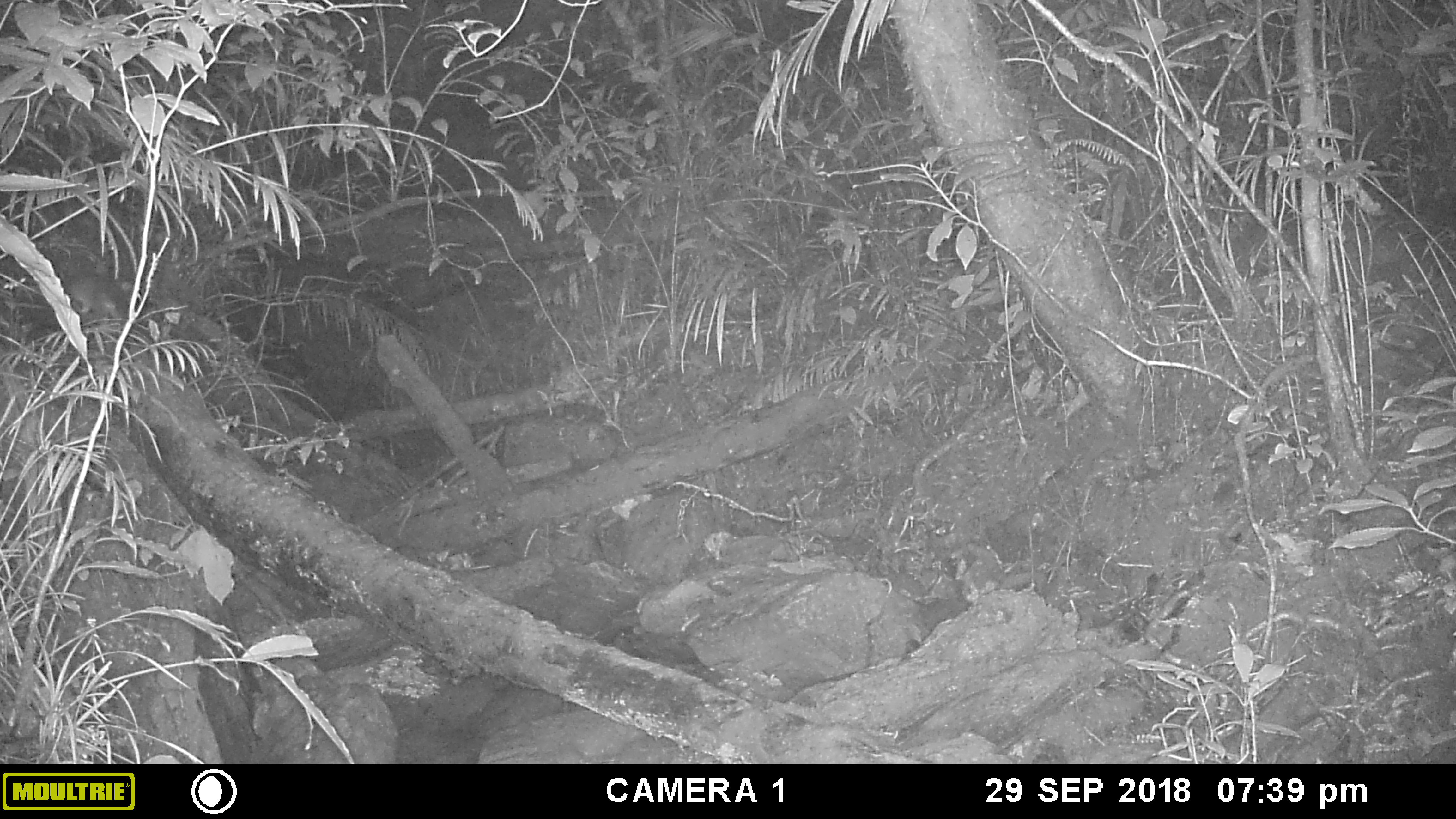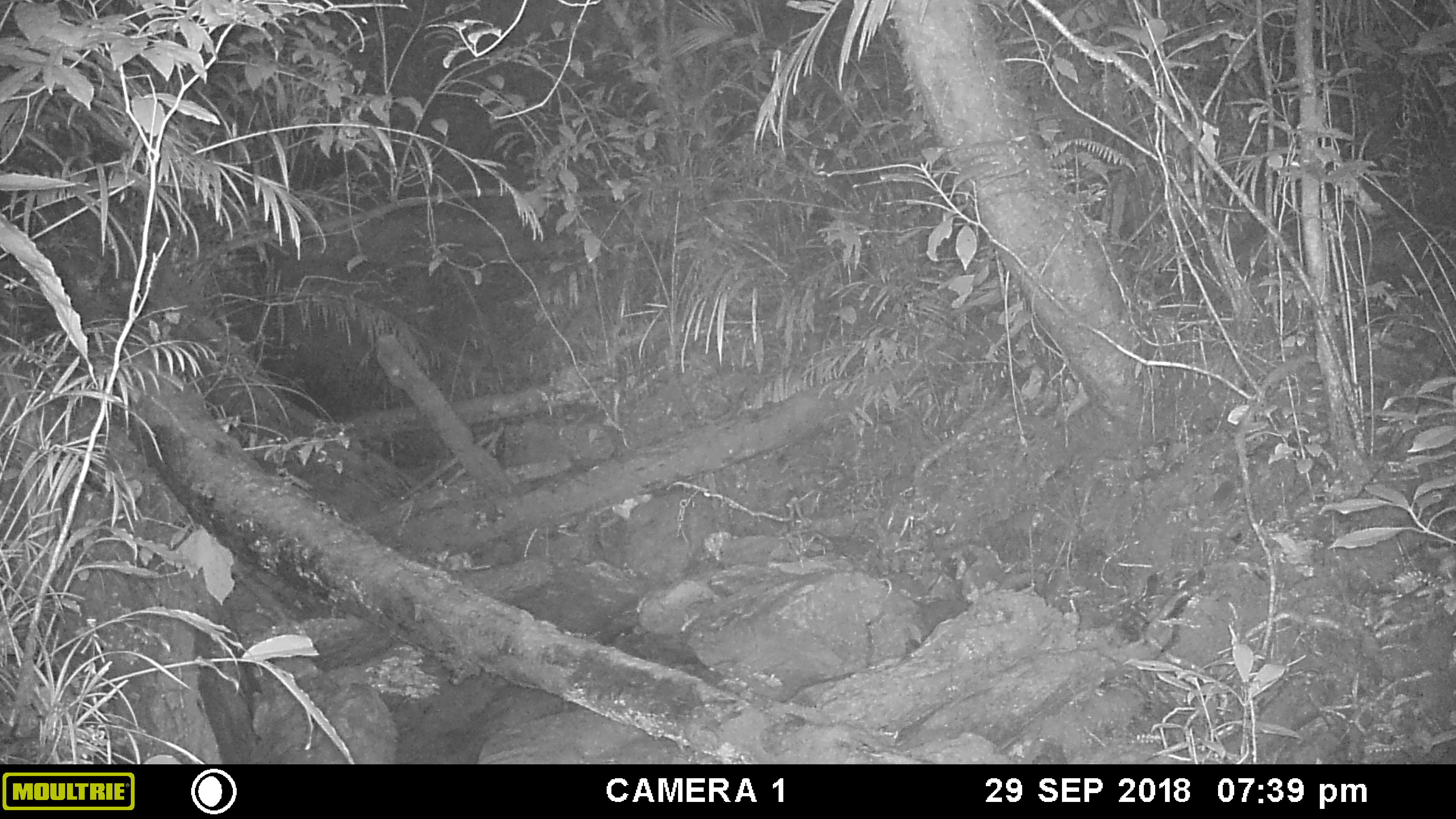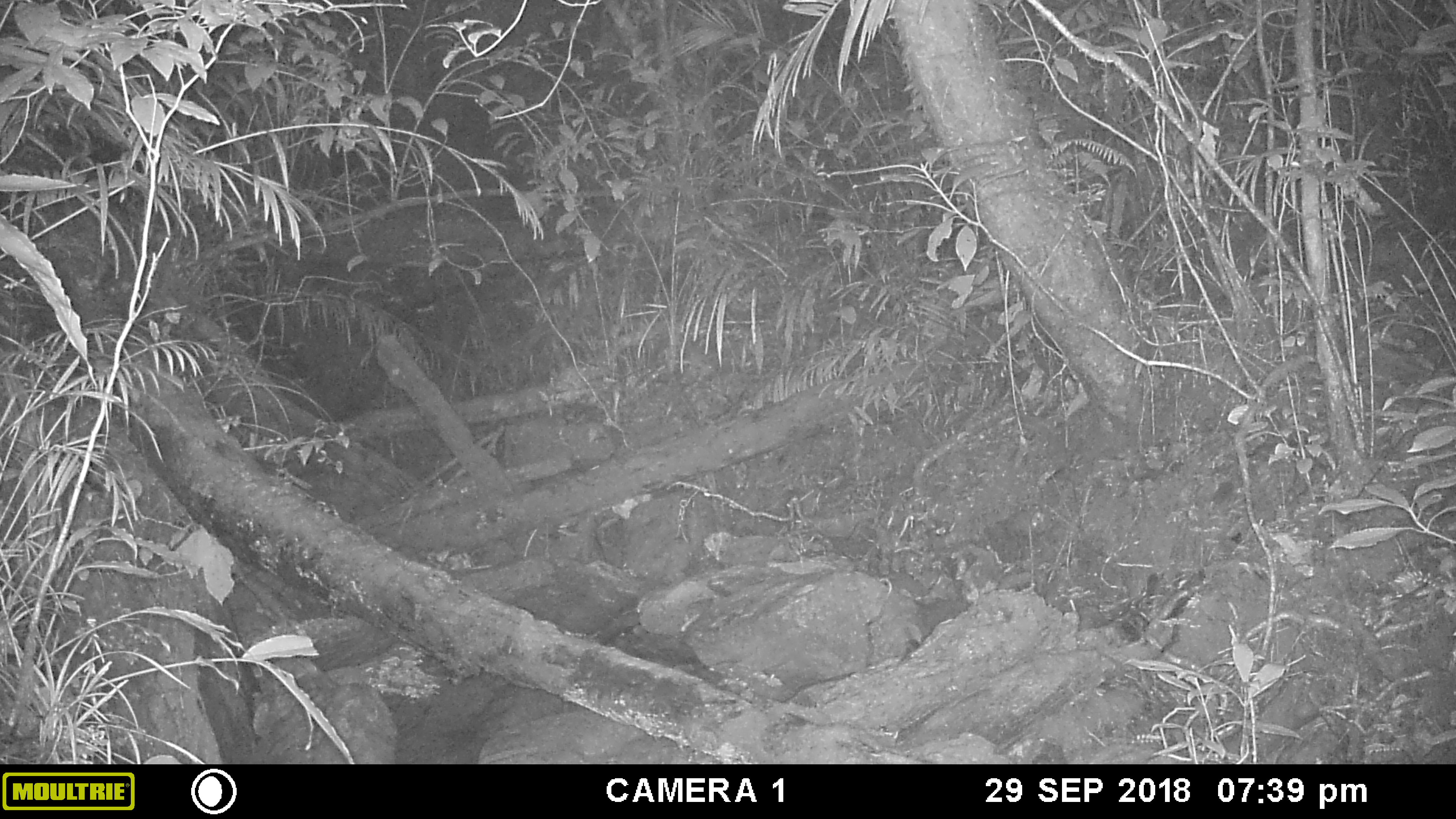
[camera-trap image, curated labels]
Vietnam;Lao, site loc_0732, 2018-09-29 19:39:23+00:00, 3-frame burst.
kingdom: Animalia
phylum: Chordata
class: Mammalia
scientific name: Mammalia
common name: mammal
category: unidentified small mammal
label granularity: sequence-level